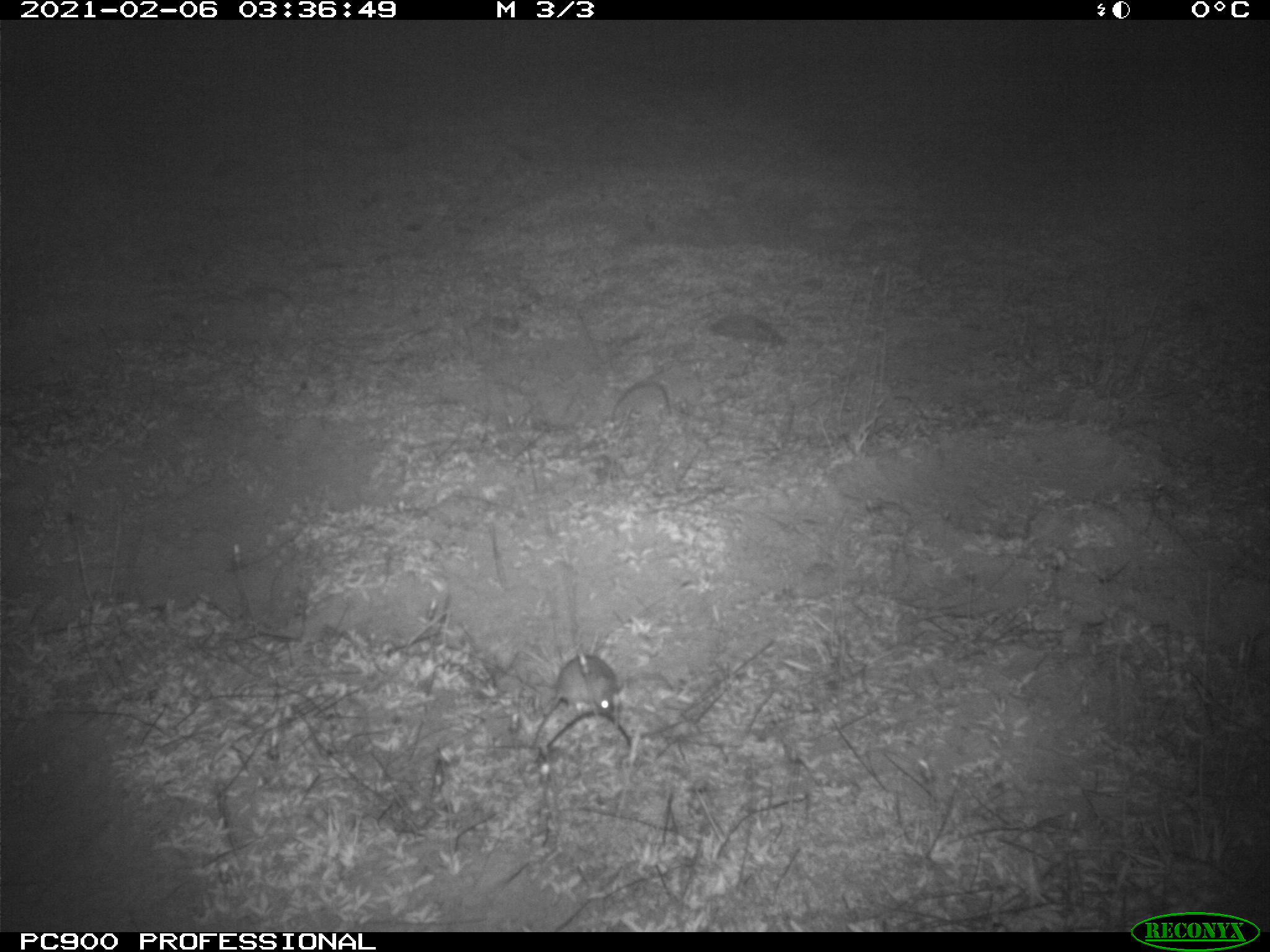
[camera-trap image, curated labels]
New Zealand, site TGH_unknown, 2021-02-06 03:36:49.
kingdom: Animalia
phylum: Chordata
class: Mammalia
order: Rodentia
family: Muridae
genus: Mus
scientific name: Mus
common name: mouse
Mouse (Mus).